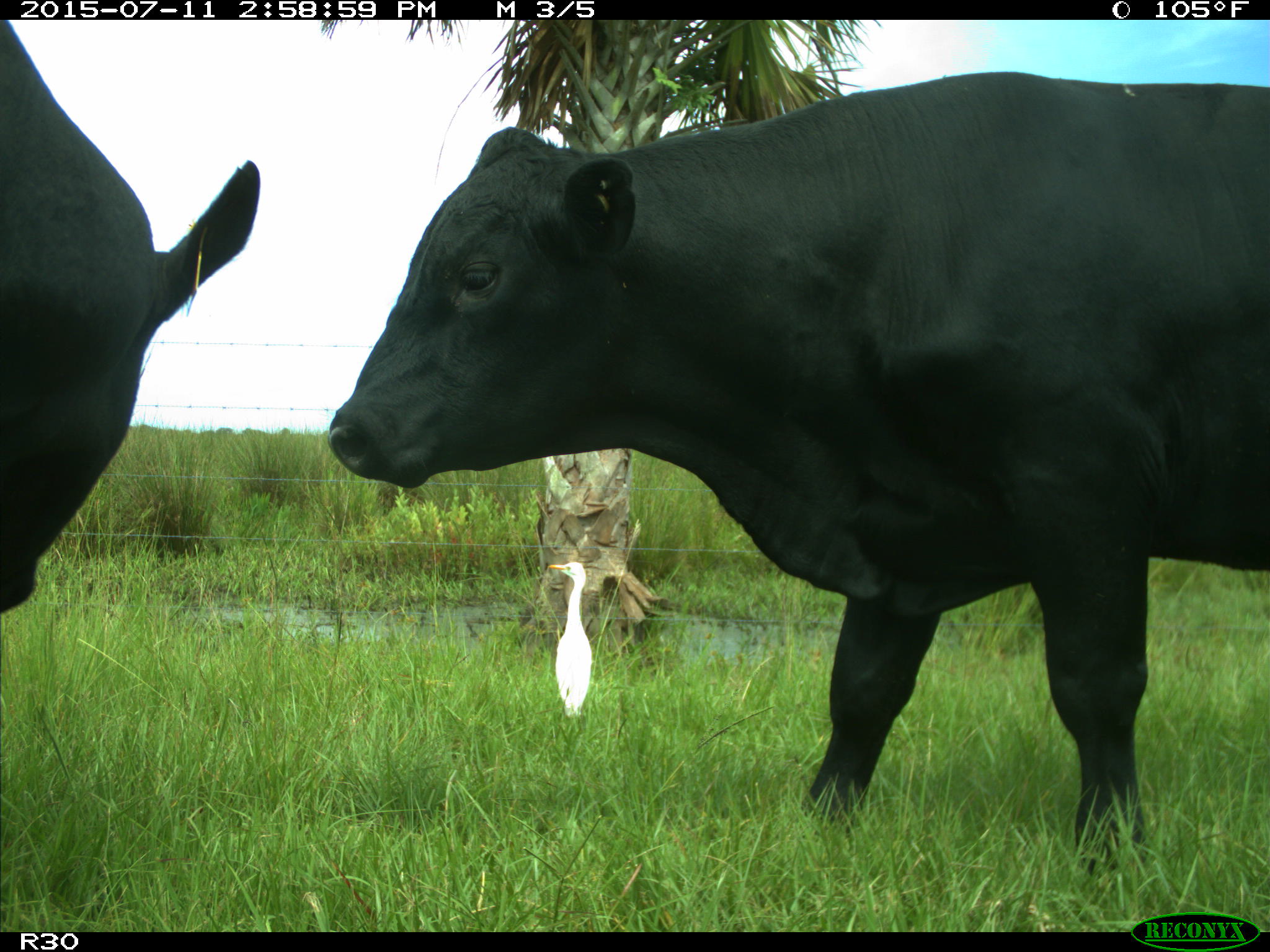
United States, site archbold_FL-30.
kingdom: Animalia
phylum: Chordata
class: Mammalia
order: Artiodactyla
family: Bovidae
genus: Bos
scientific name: Bos taurus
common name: domestic cow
Bos taurus (domestic cow).